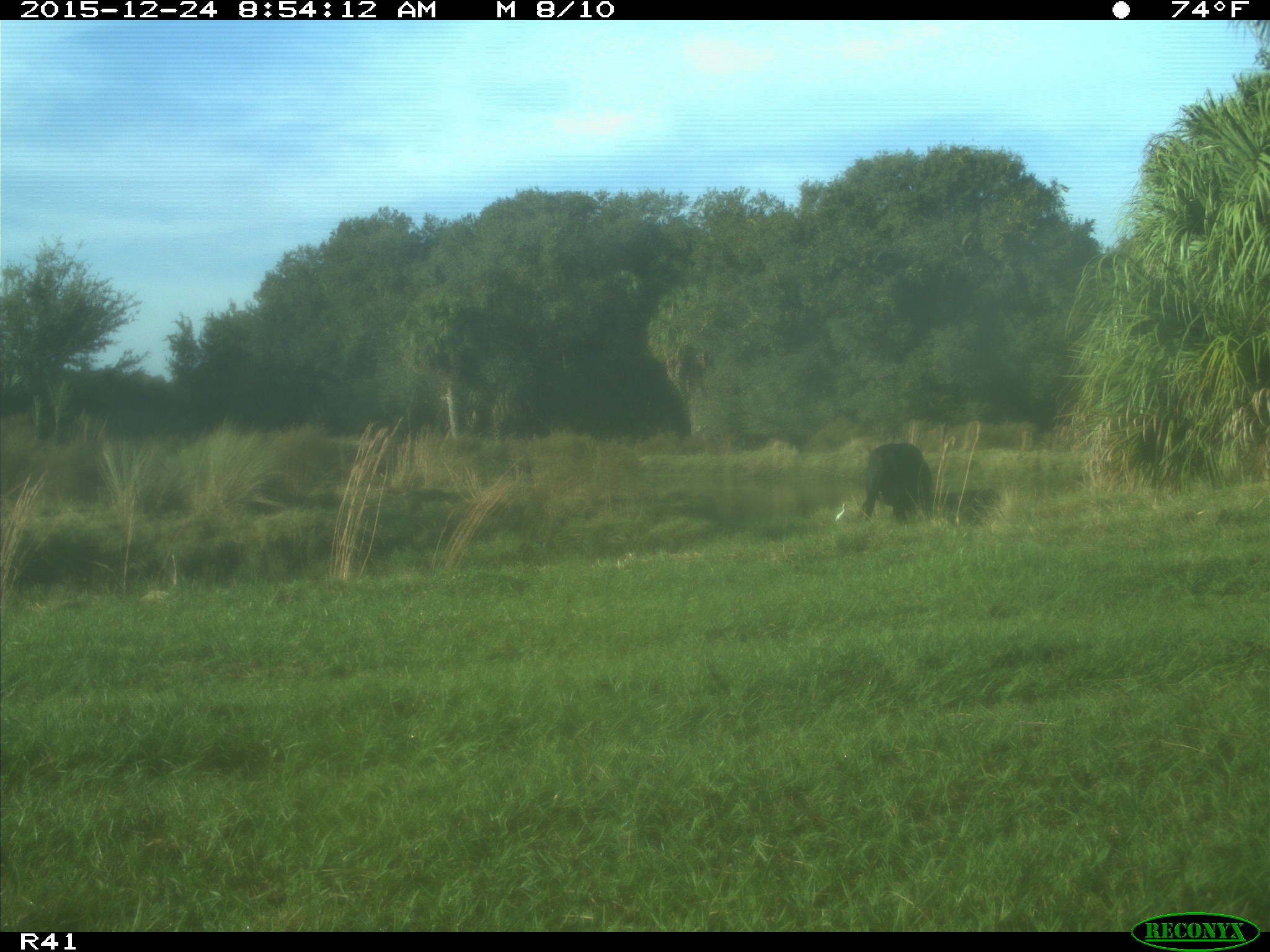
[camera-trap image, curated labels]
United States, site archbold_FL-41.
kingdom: Animalia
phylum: Chordata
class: Mammalia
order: Artiodactyla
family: Bovidae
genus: Bos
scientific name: Bos taurus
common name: domestic cow